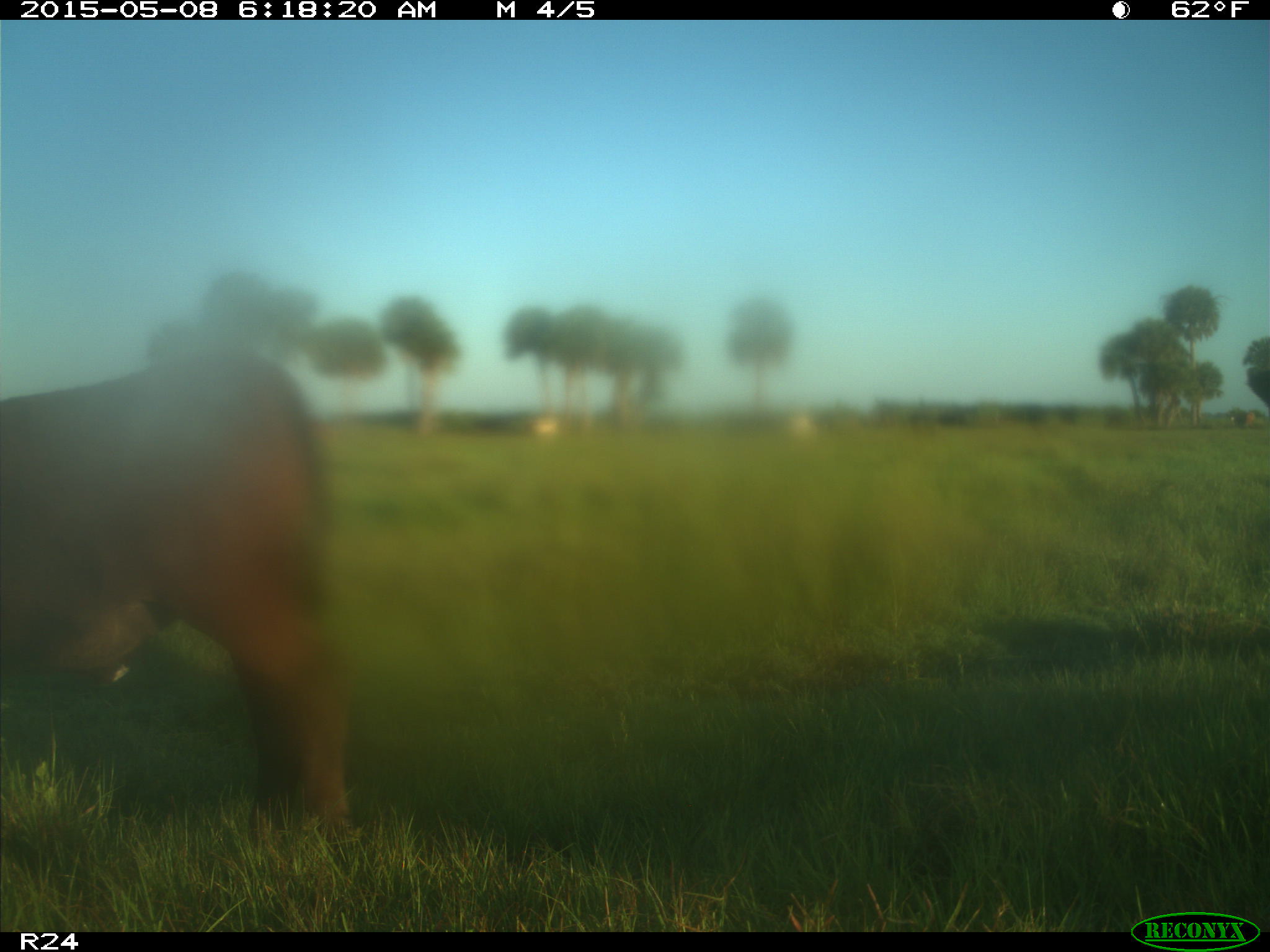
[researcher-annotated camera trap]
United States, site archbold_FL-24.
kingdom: Animalia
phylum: Chordata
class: Mammalia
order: Artiodactyla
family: Bovidae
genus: Bos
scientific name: Bos taurus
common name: domestic cow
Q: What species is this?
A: Bos taurus (domestic cow).